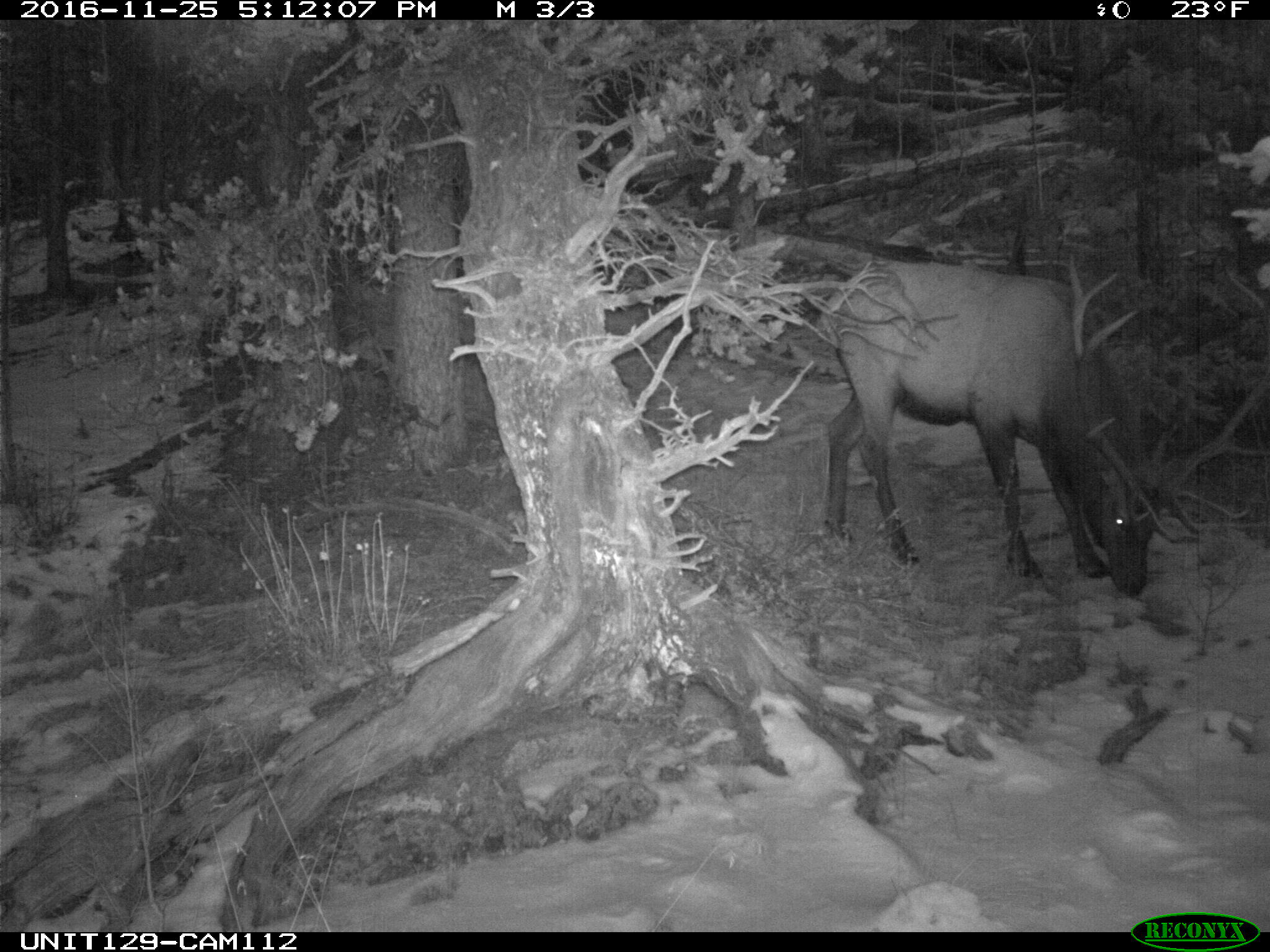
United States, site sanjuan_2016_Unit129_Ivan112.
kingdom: Animalia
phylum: Chordata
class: Mammalia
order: Artiodactyla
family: Cervidae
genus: Cervus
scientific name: Cervus elaphus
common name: red deer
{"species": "Cervus elaphus (red deer)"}